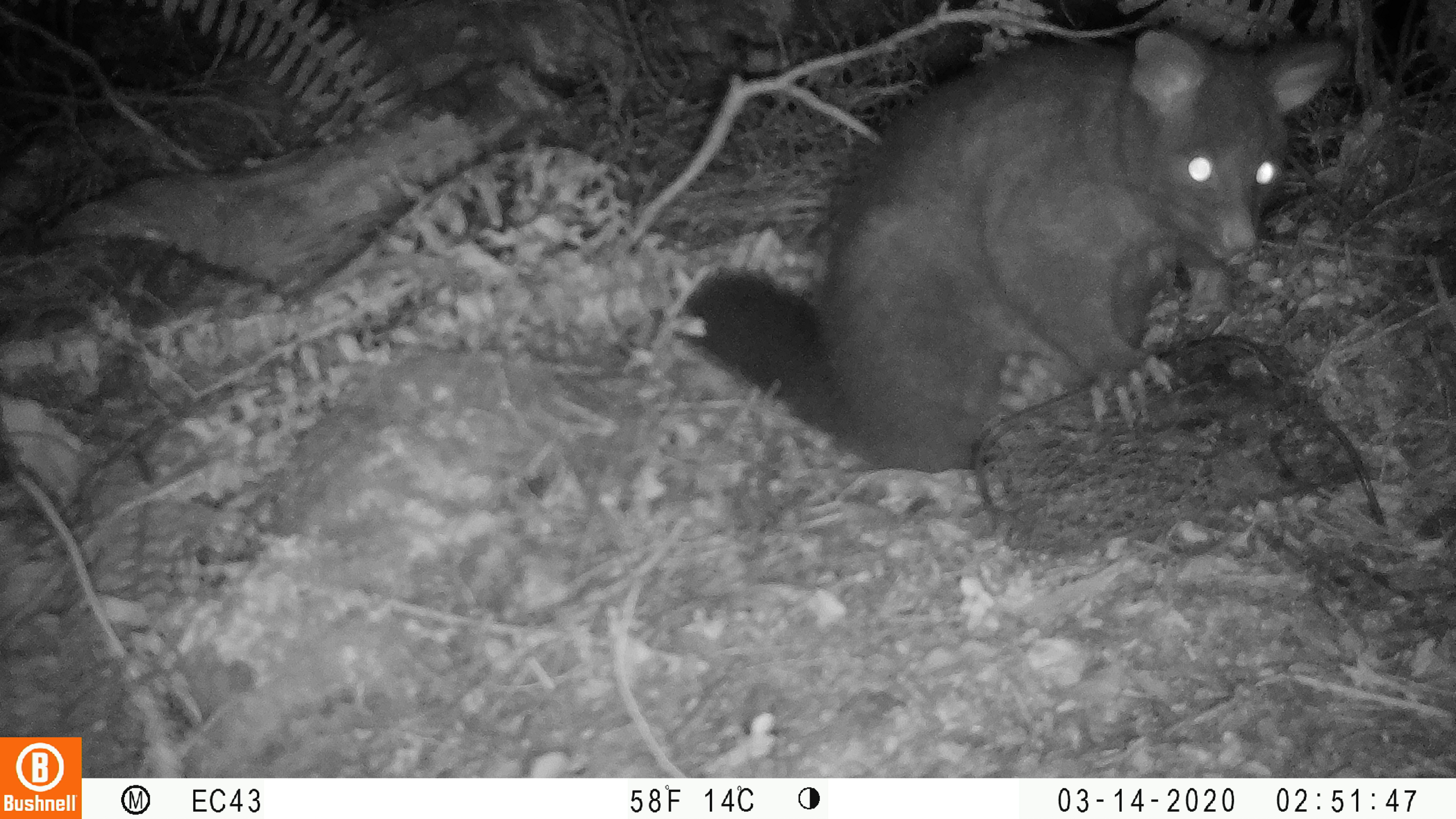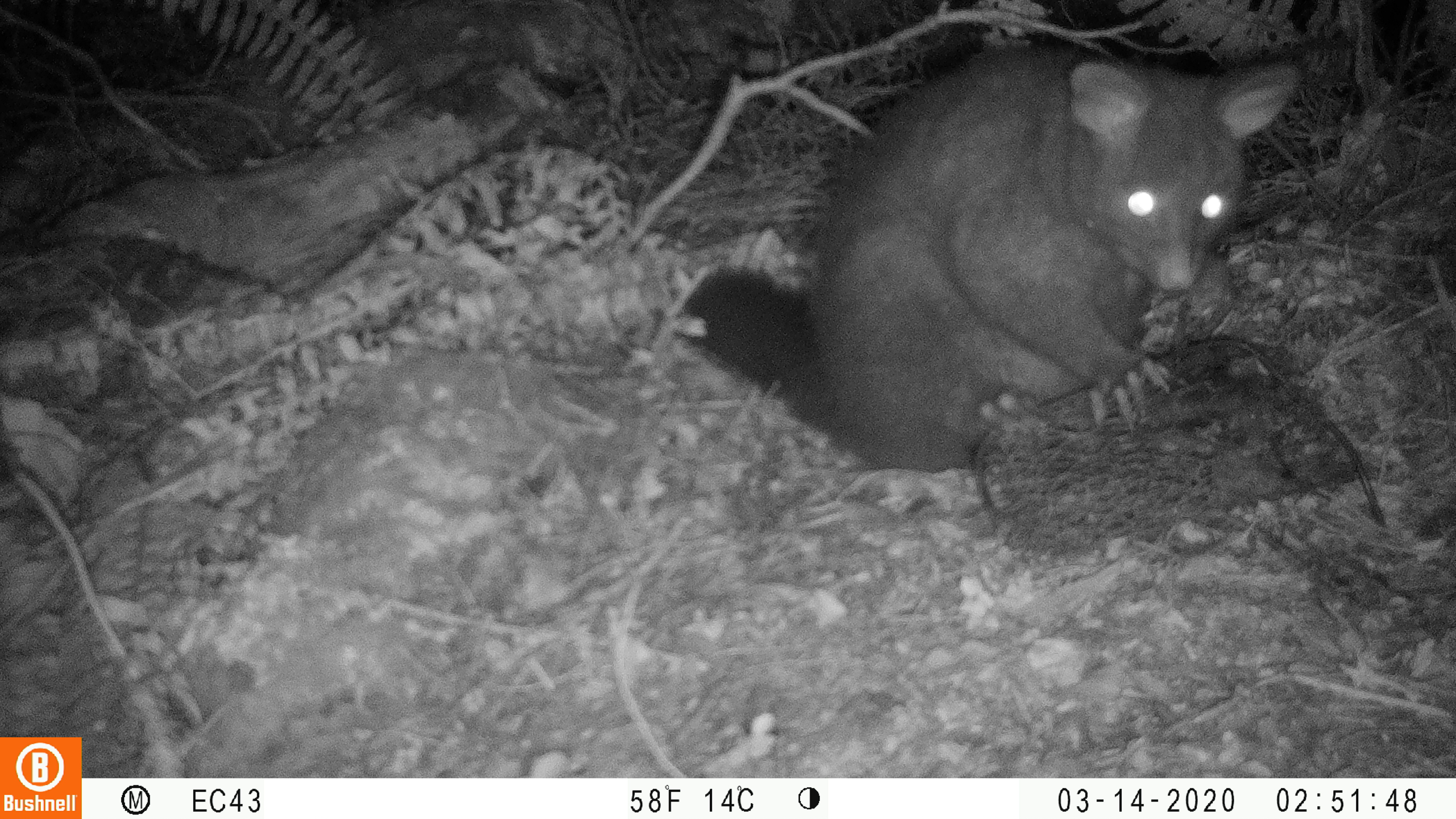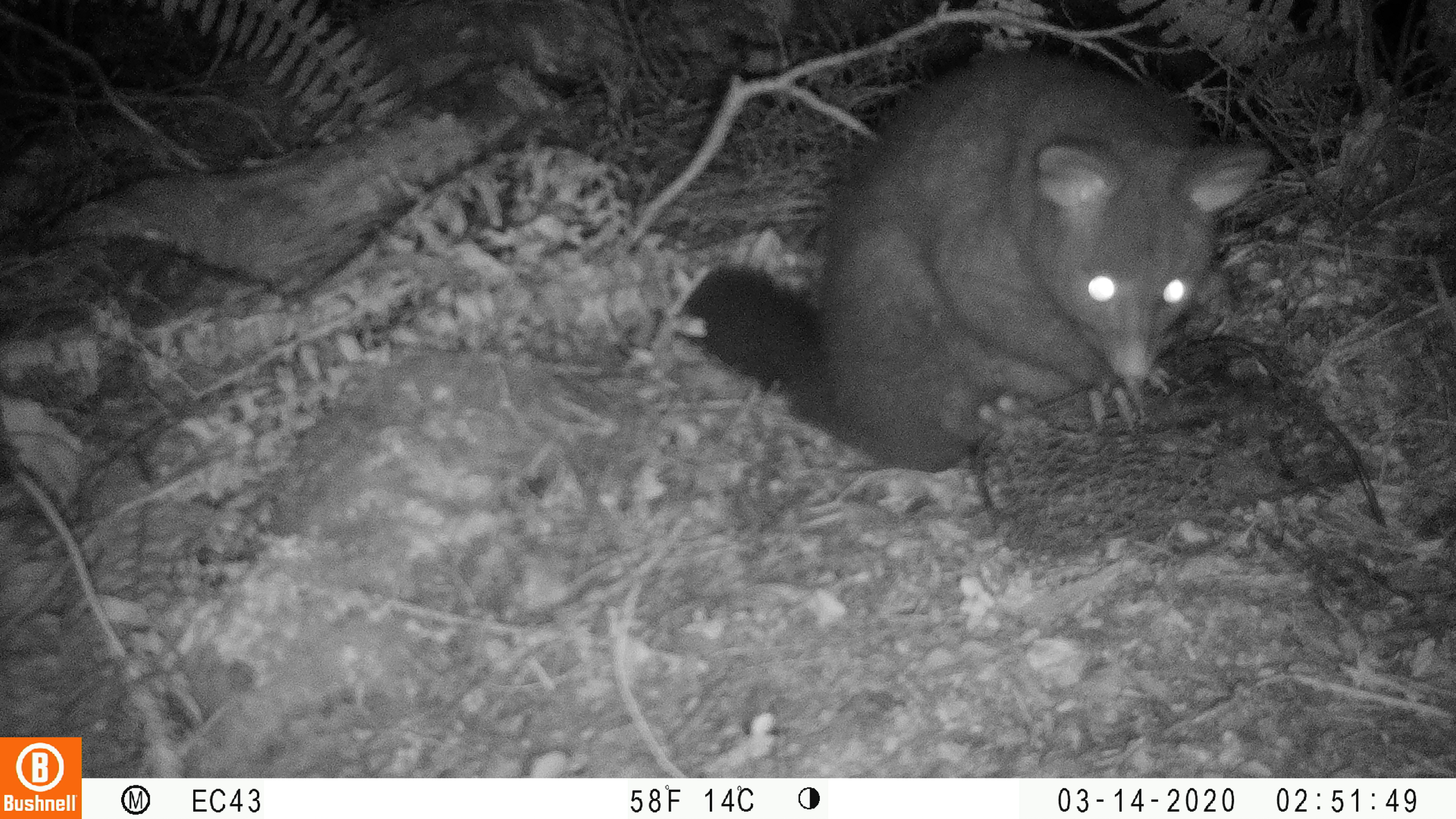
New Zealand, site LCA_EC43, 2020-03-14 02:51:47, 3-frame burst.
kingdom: Animalia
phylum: Chordata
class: Mammalia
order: Diprotodontia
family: Phalangeridae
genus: Trichosurus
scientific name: Trichosurus vulpecula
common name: common brushtail possum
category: possum